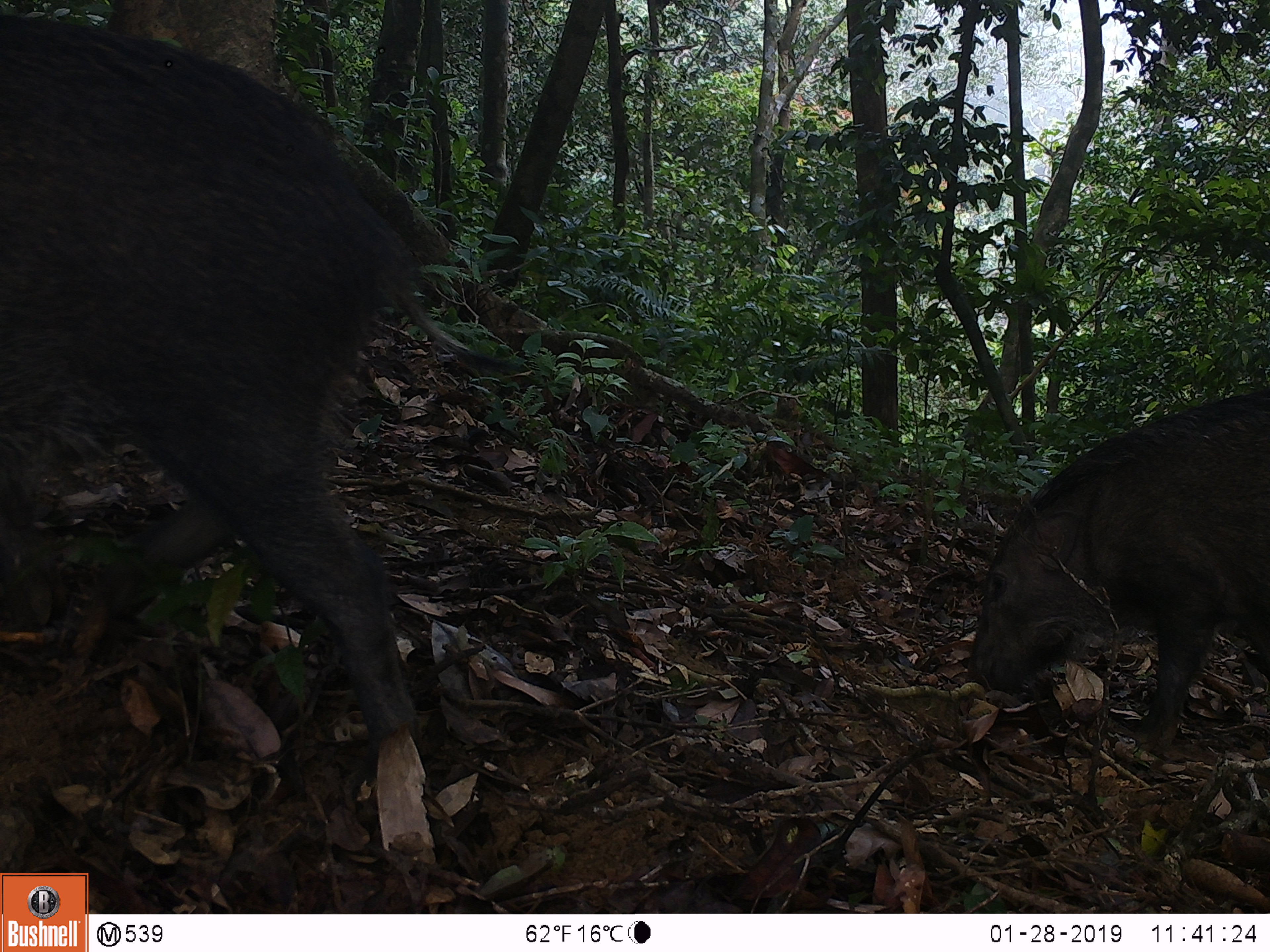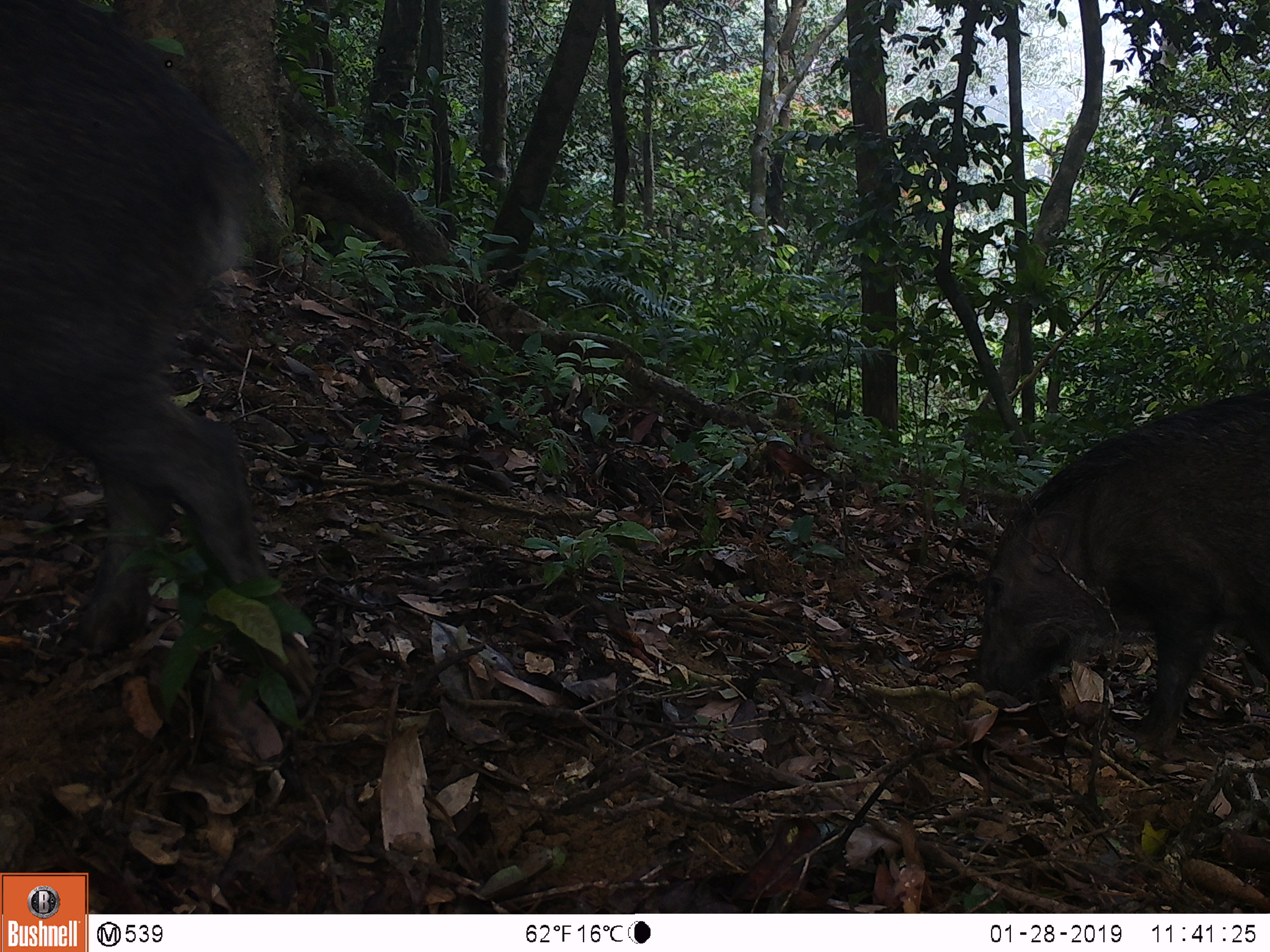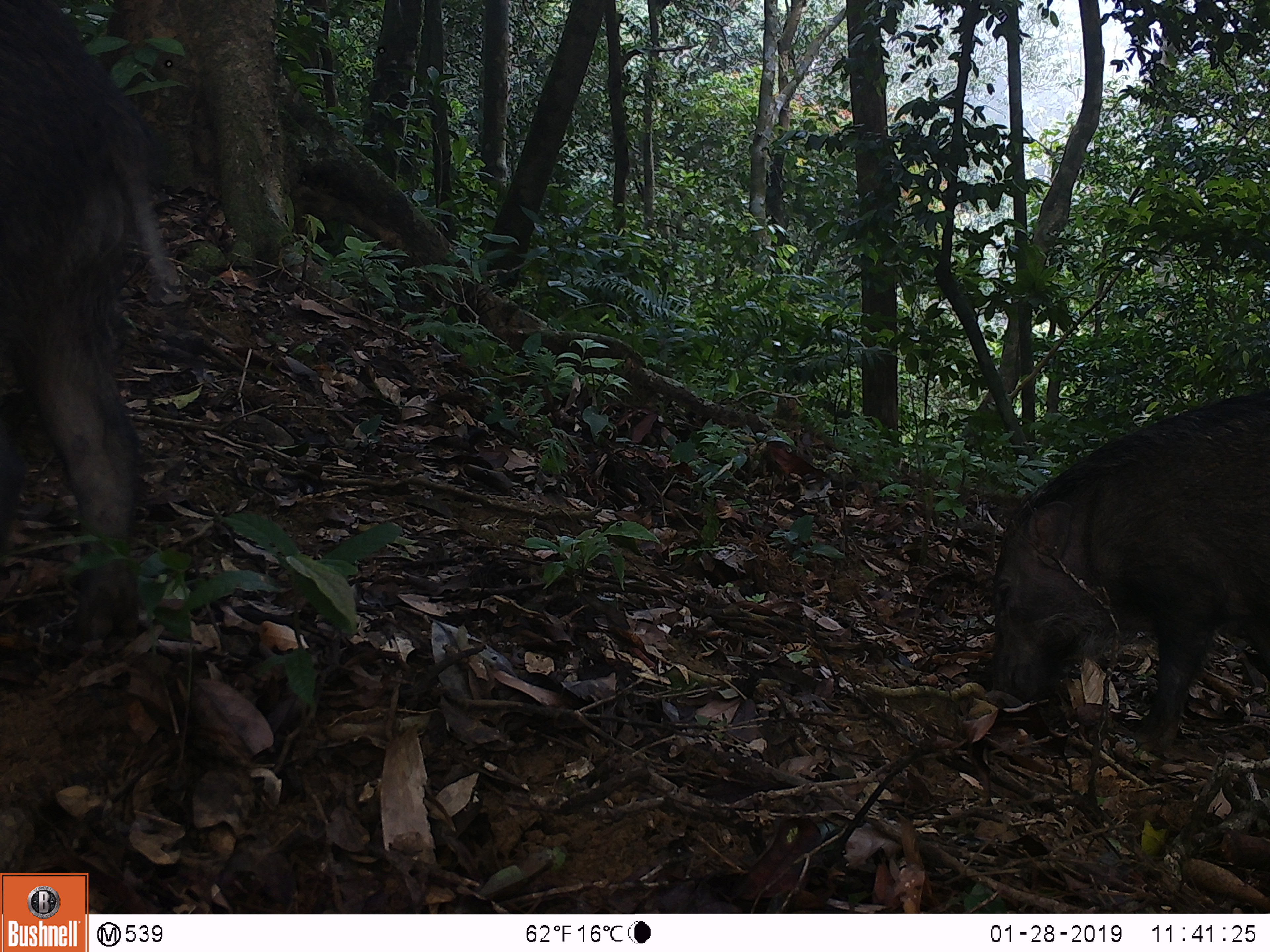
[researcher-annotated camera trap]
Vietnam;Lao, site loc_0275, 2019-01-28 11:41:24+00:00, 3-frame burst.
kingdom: Animalia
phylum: Chordata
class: Mammalia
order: Artiodactyla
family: Suidae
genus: Sus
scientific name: Sus scrofa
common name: eurasian wild pig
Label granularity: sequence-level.